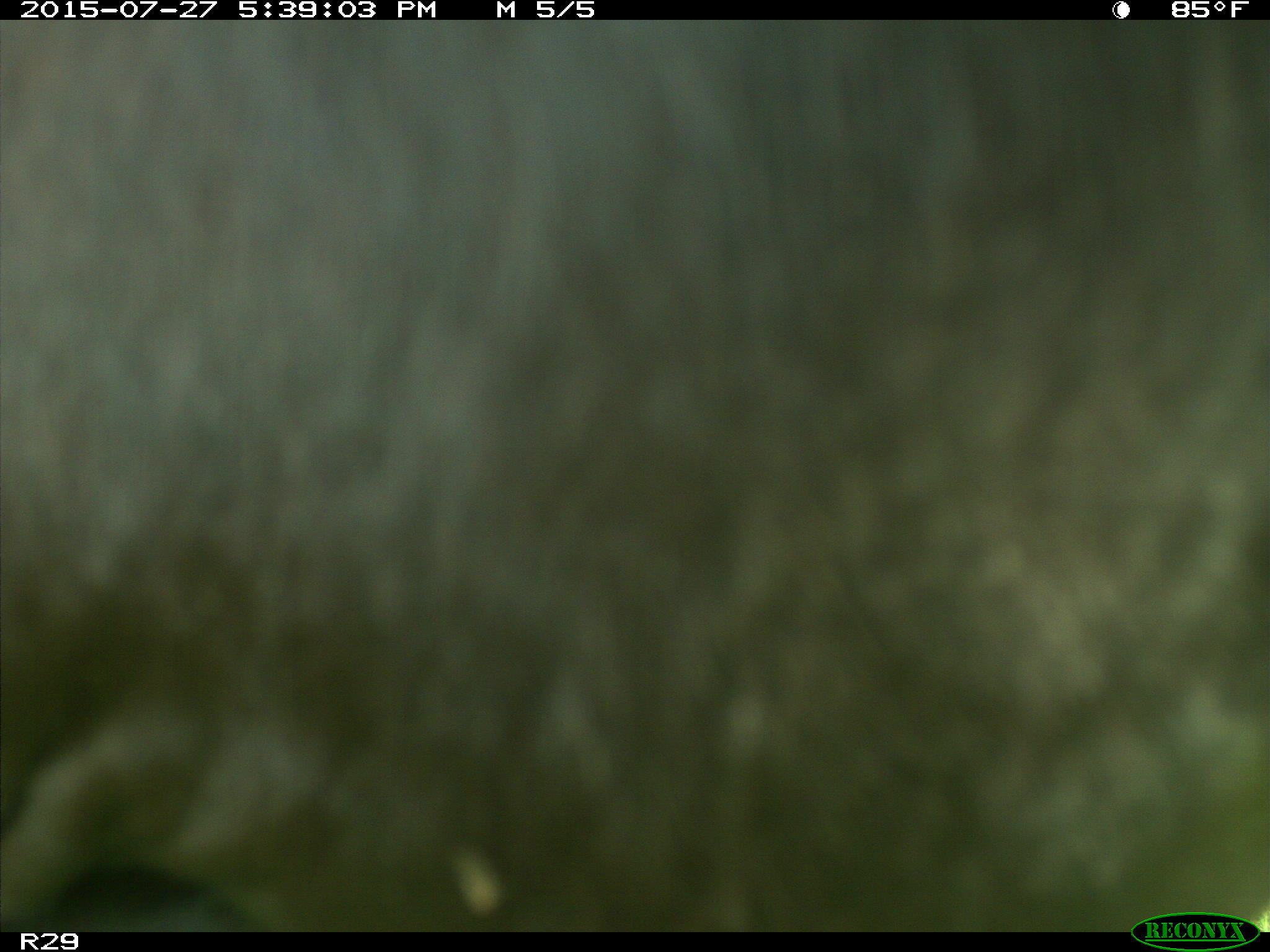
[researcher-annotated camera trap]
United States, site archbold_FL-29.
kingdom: Animalia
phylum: Chordata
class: Mammalia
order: Artiodactyla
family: Bovidae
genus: Bos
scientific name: Bos taurus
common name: domestic cow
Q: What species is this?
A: Bos taurus (domestic cow).